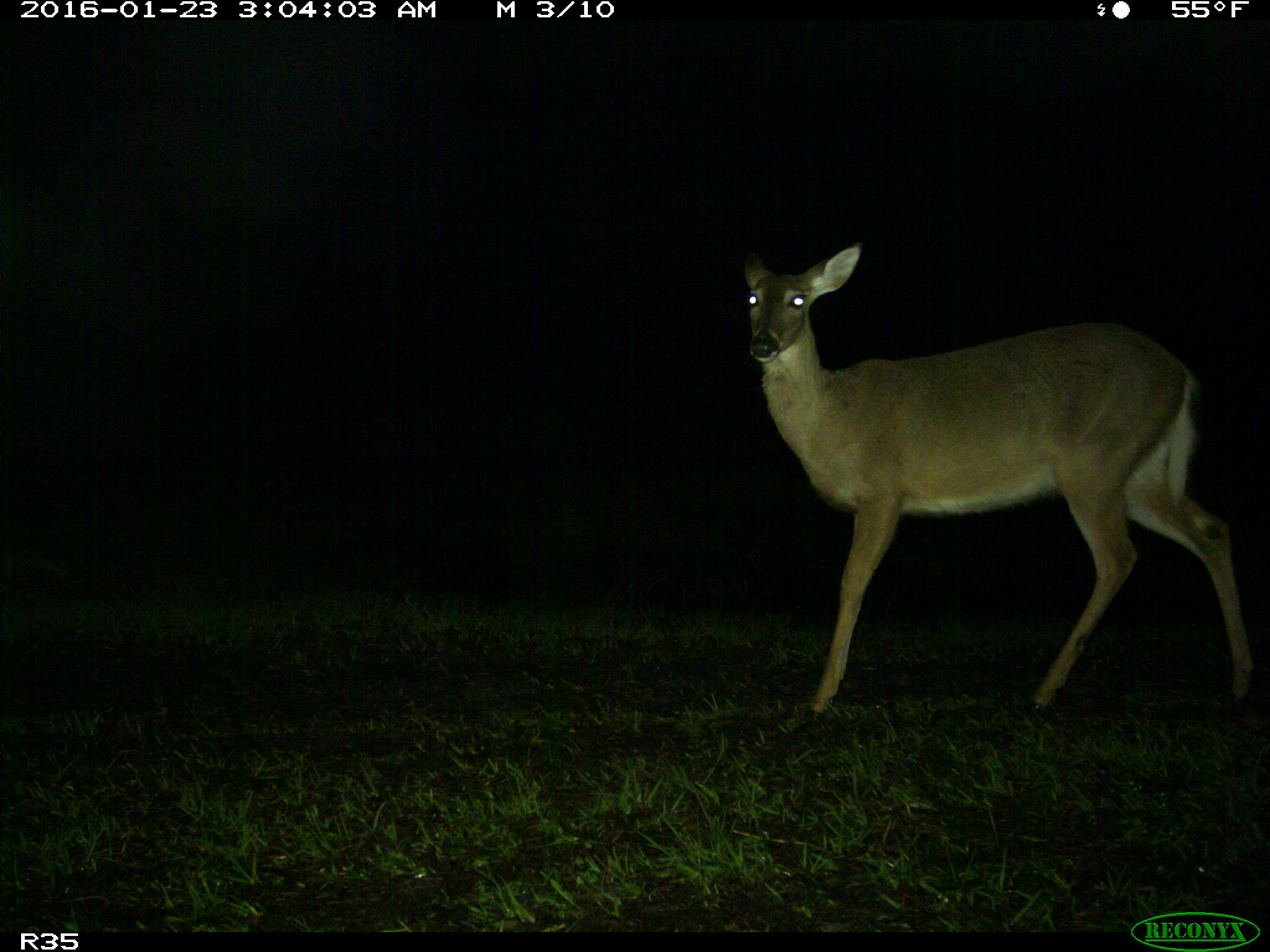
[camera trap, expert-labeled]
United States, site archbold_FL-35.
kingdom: Animalia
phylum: Chordata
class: Mammalia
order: Artiodactyla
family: Cervidae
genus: Odocoileus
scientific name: Odocoileus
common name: deer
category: unidentified deer